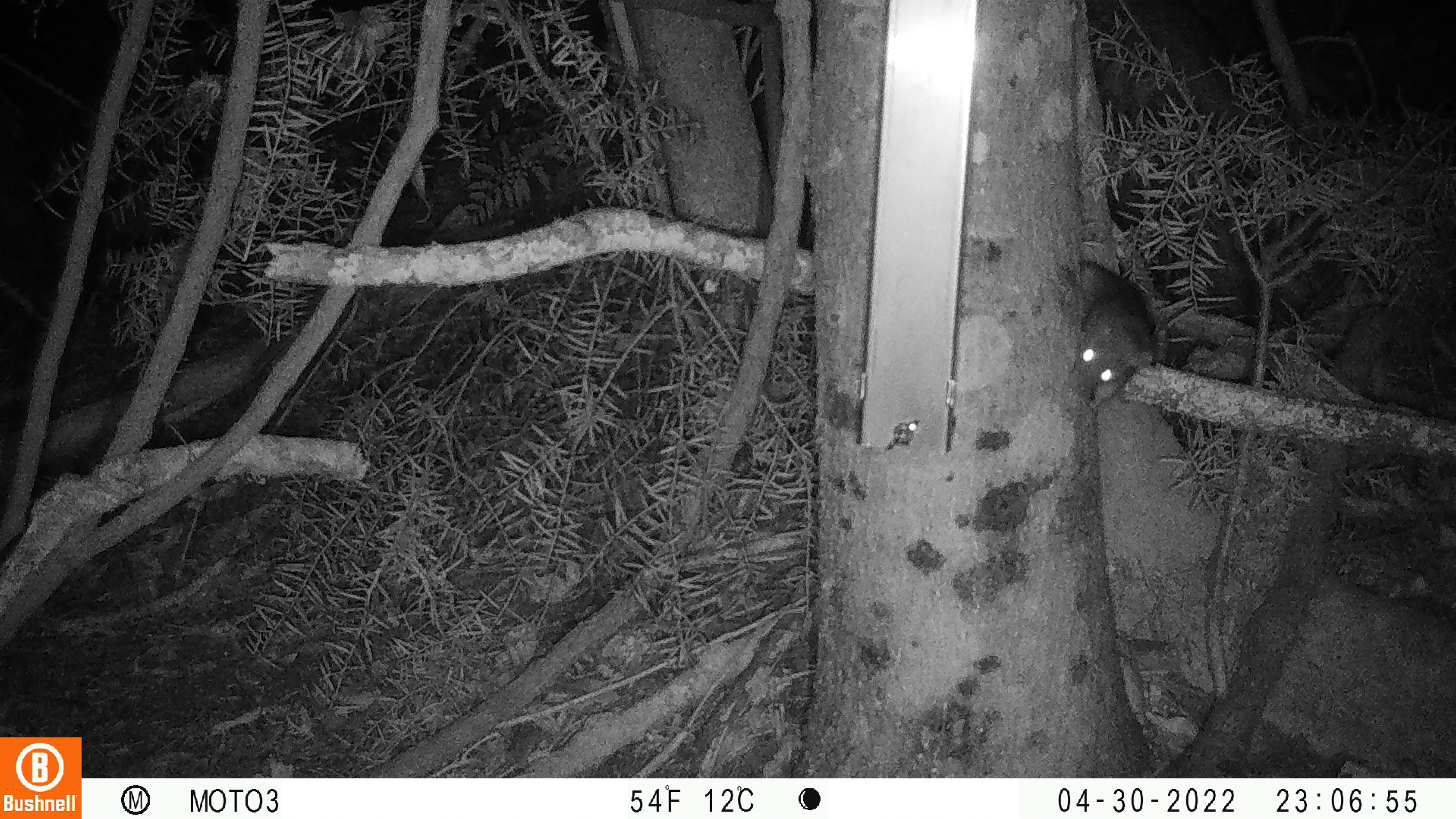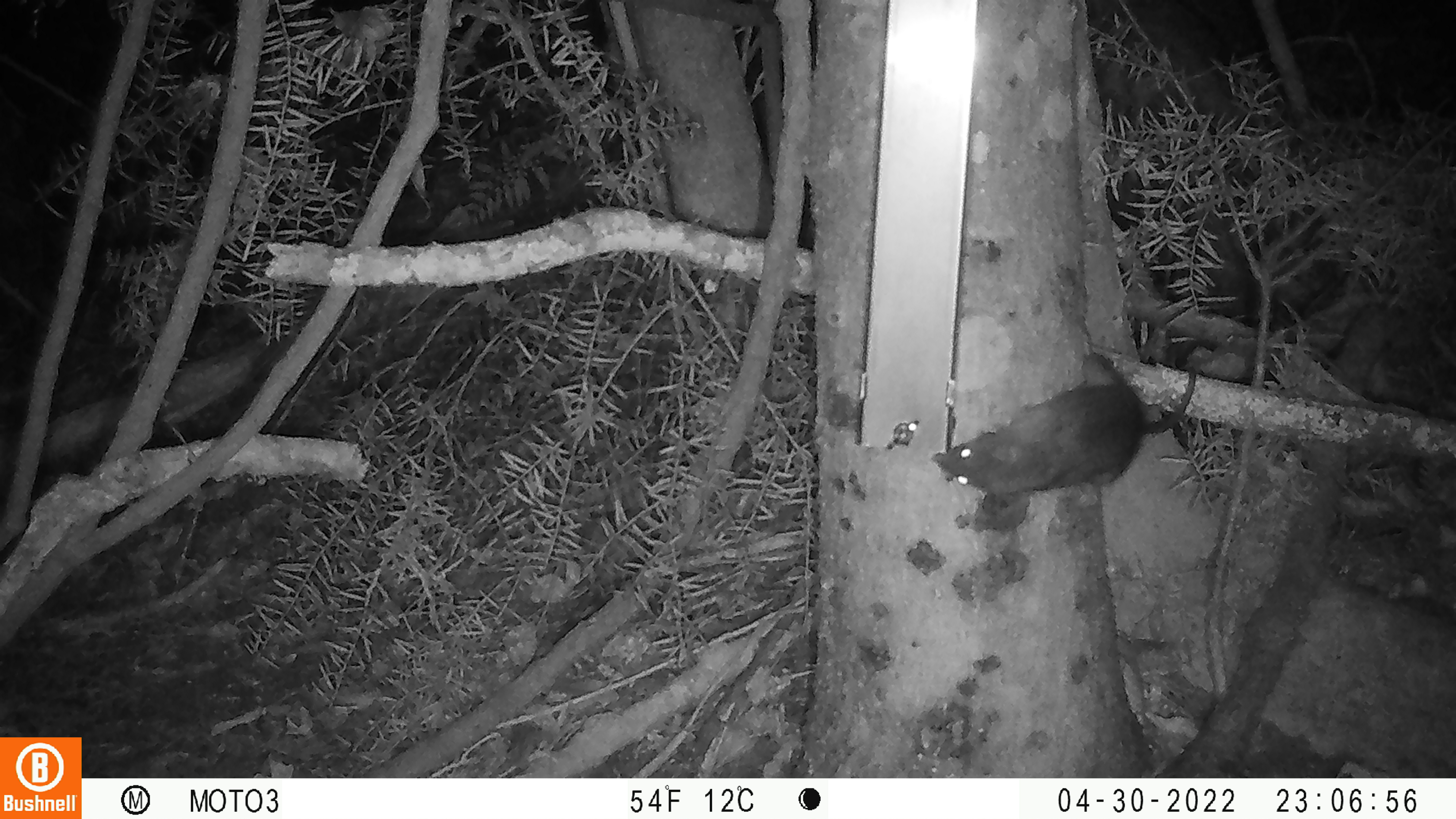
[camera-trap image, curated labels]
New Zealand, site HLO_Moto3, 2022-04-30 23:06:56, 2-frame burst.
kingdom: Animalia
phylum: Chordata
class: Mammalia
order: Rodentia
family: Muridae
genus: Rattus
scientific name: Rattus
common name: rat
Rat (Rattus).